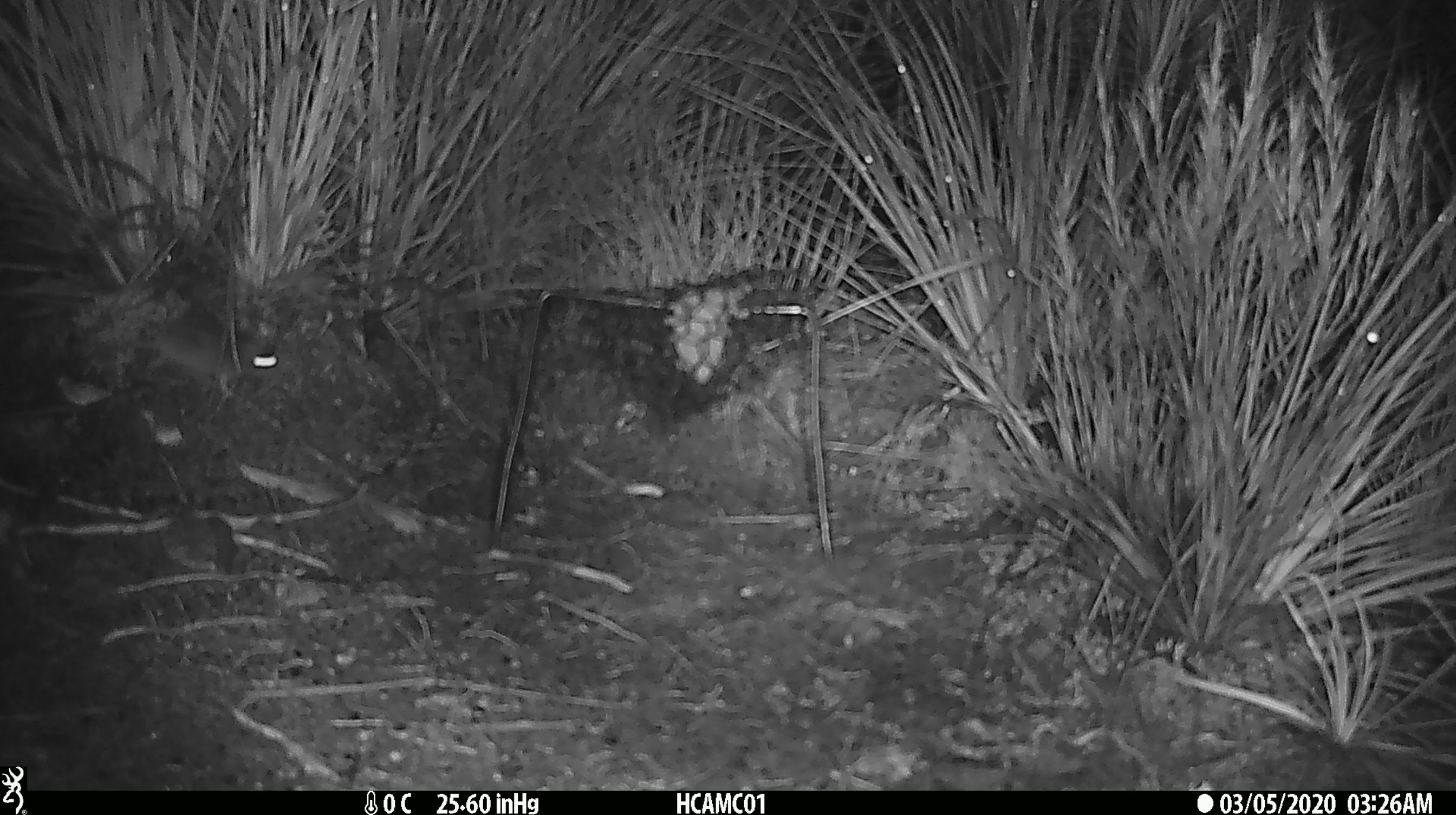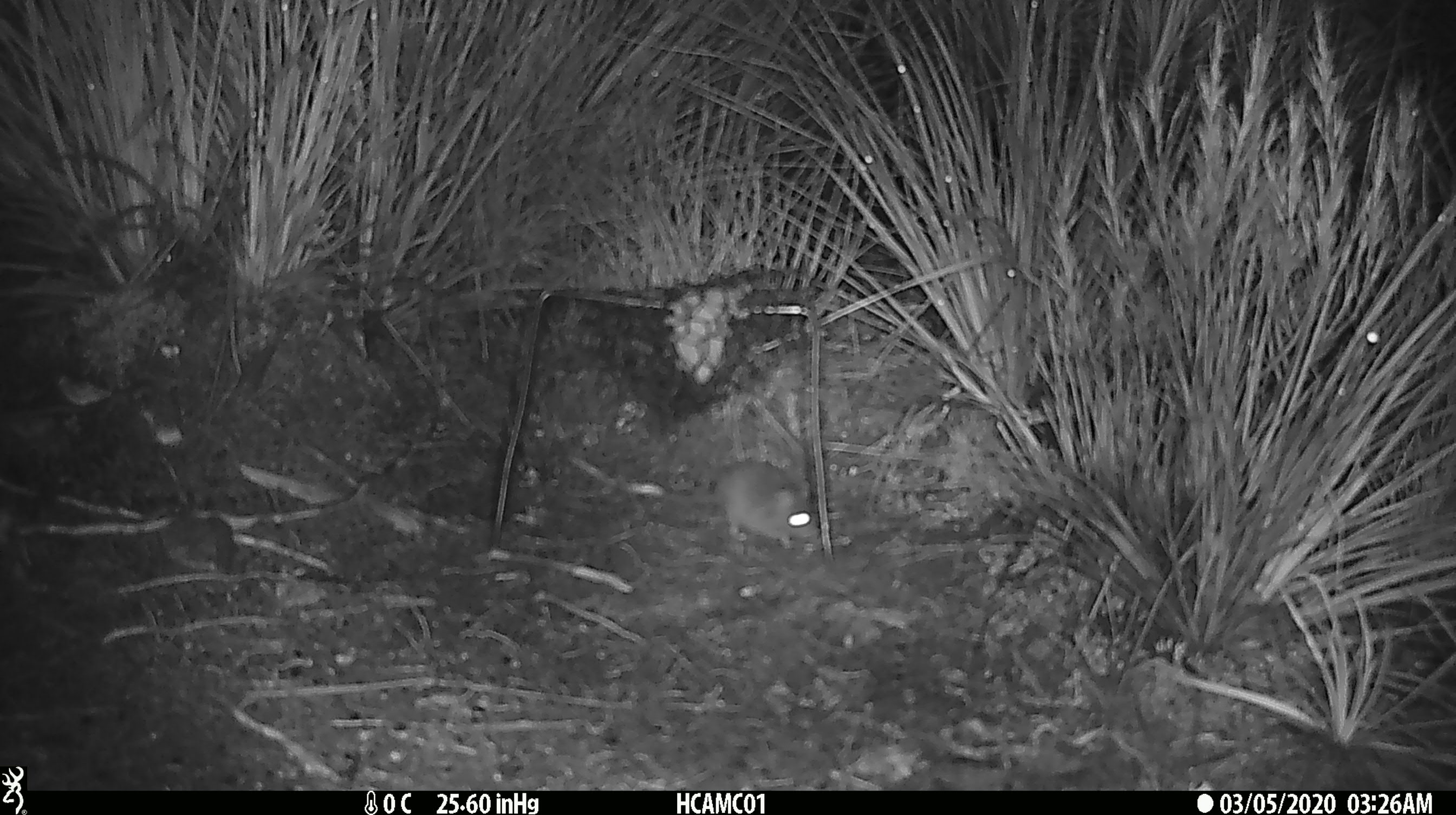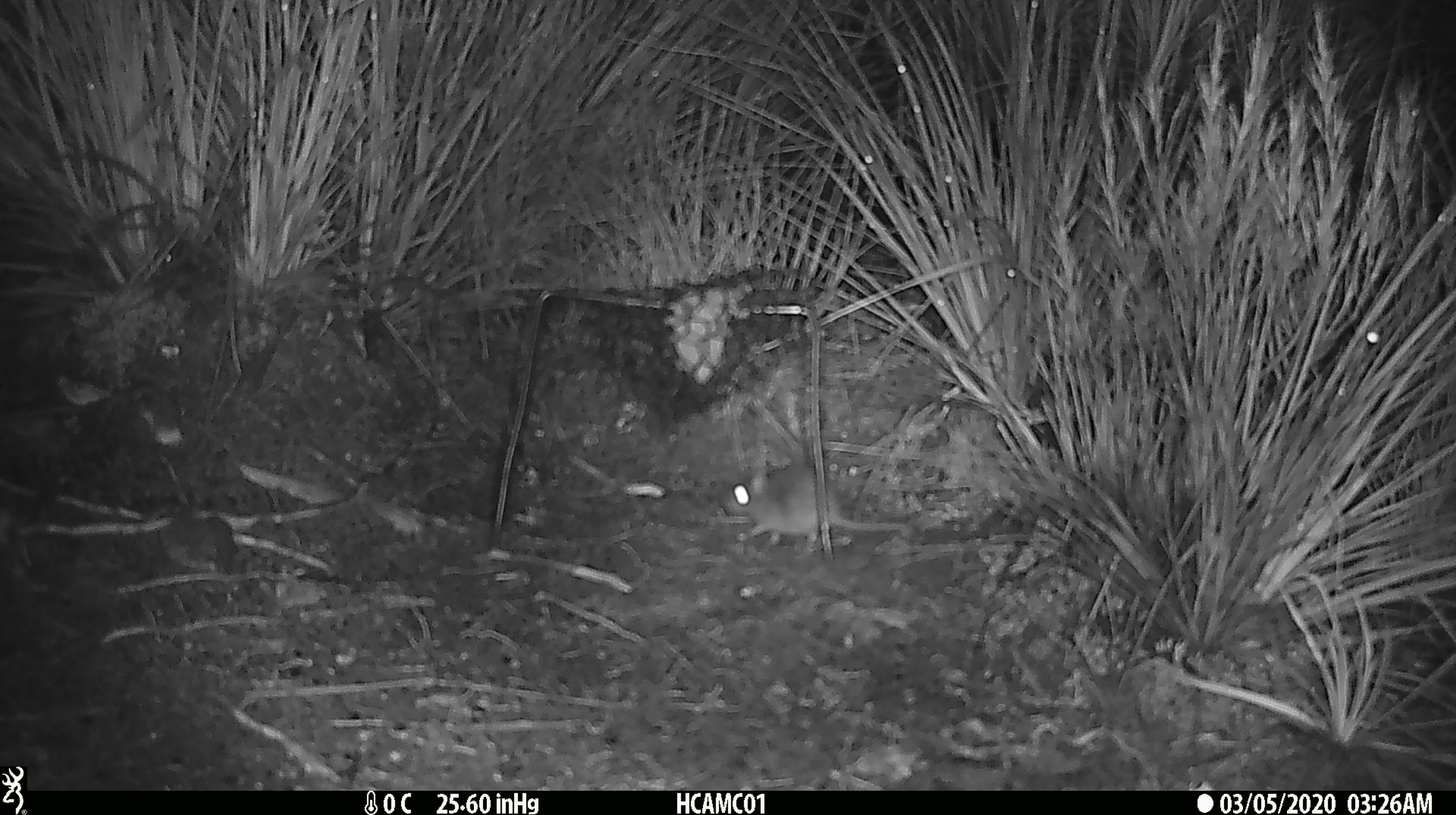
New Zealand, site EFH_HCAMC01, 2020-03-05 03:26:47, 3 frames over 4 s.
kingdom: Animalia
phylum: Chordata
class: Mammalia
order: Rodentia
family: Muridae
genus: Mus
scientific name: Mus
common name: mouse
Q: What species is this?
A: Mouse (Mus).